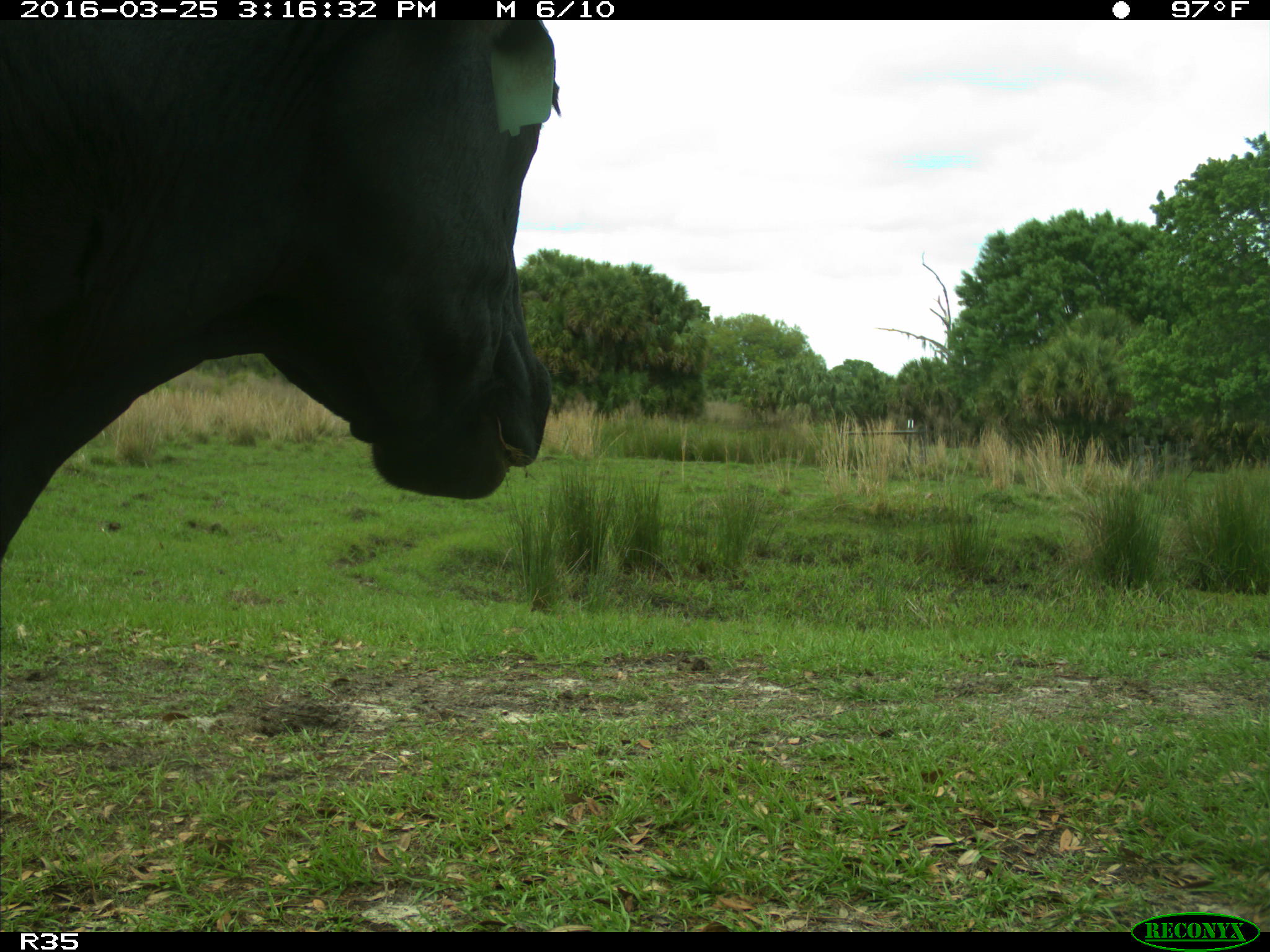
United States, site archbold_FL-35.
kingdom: Animalia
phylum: Chordata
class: Mammalia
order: Artiodactyla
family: Bovidae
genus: Bos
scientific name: Bos taurus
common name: domestic cow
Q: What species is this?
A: Bos taurus (domestic cow).